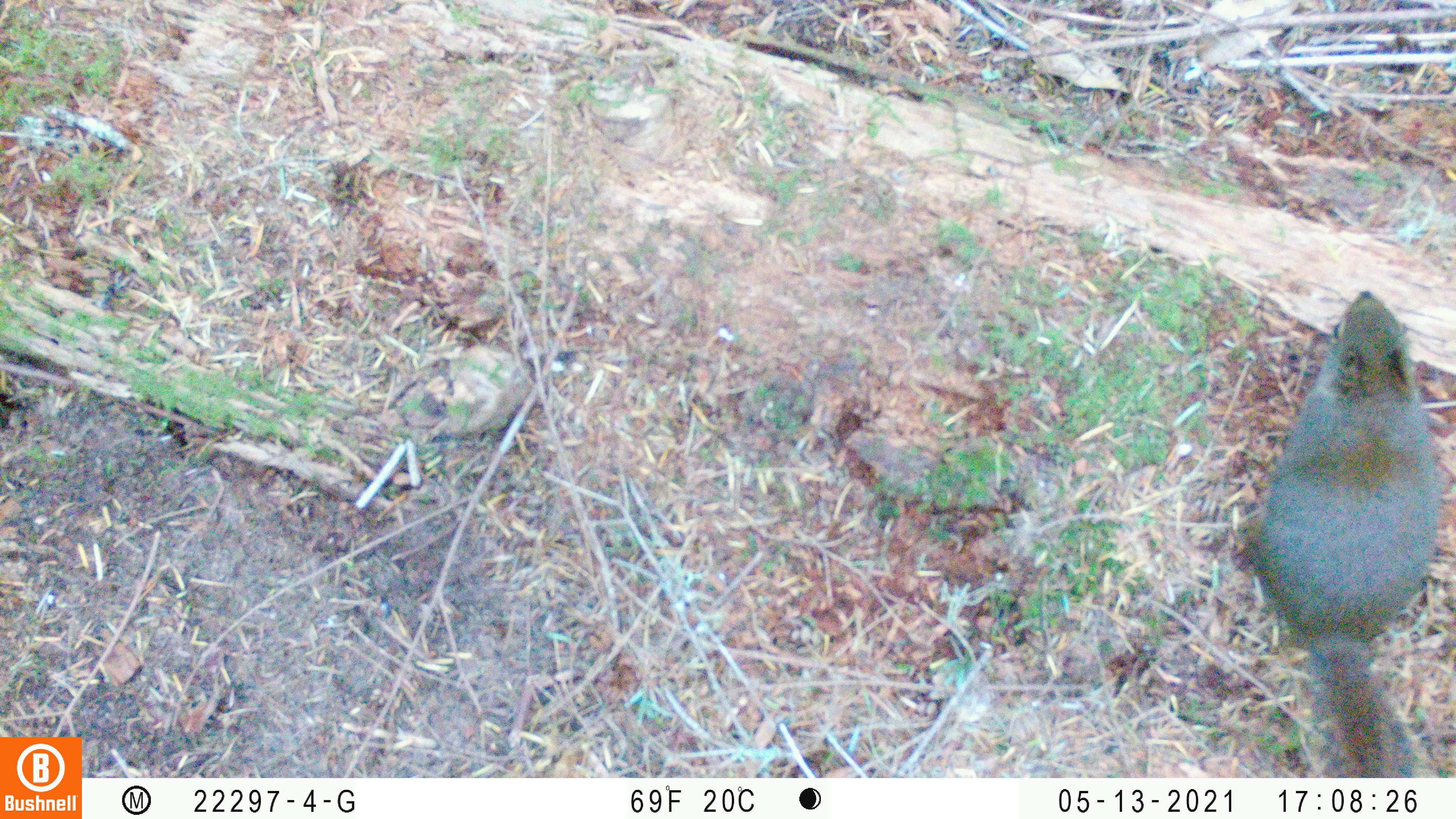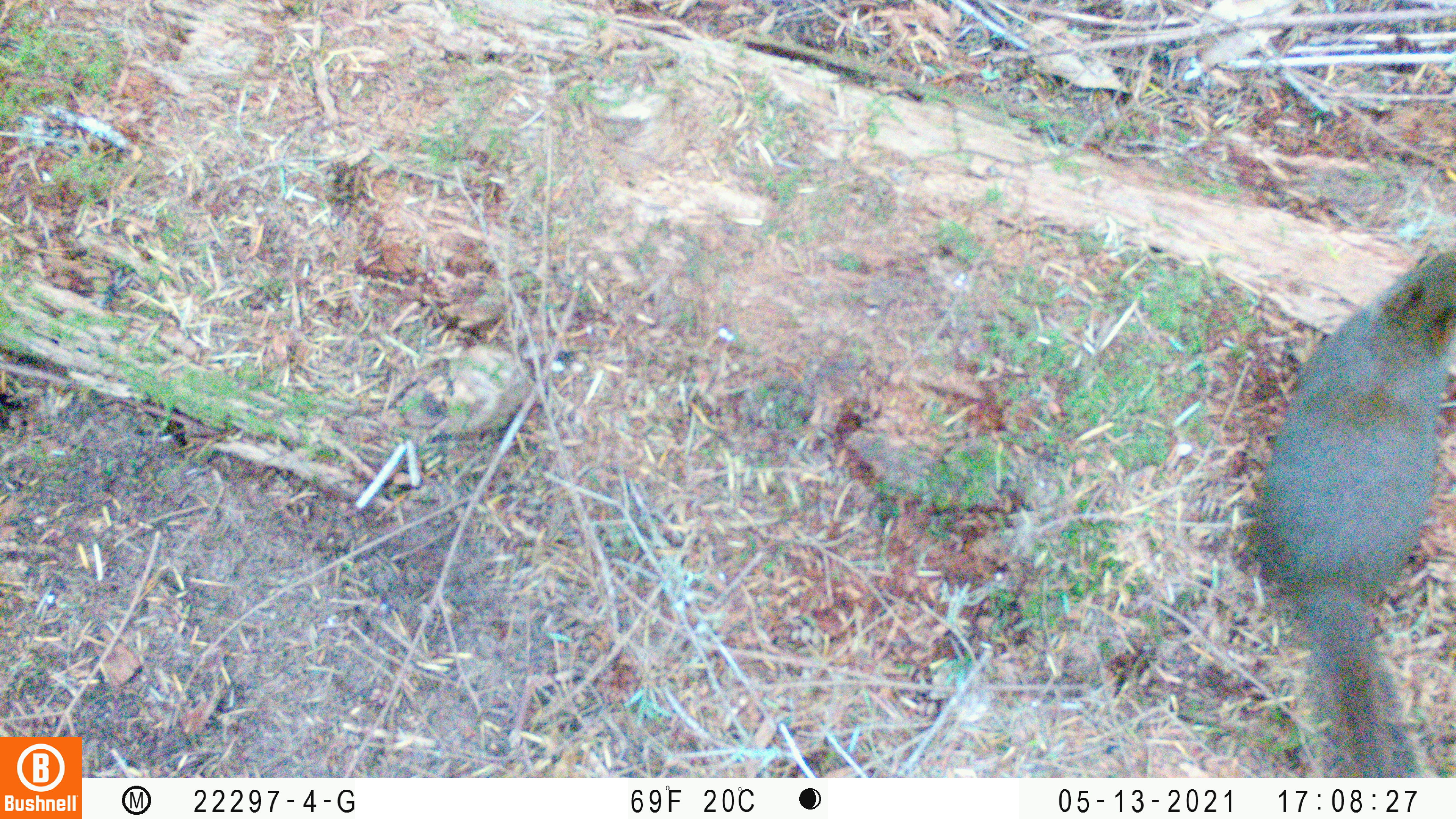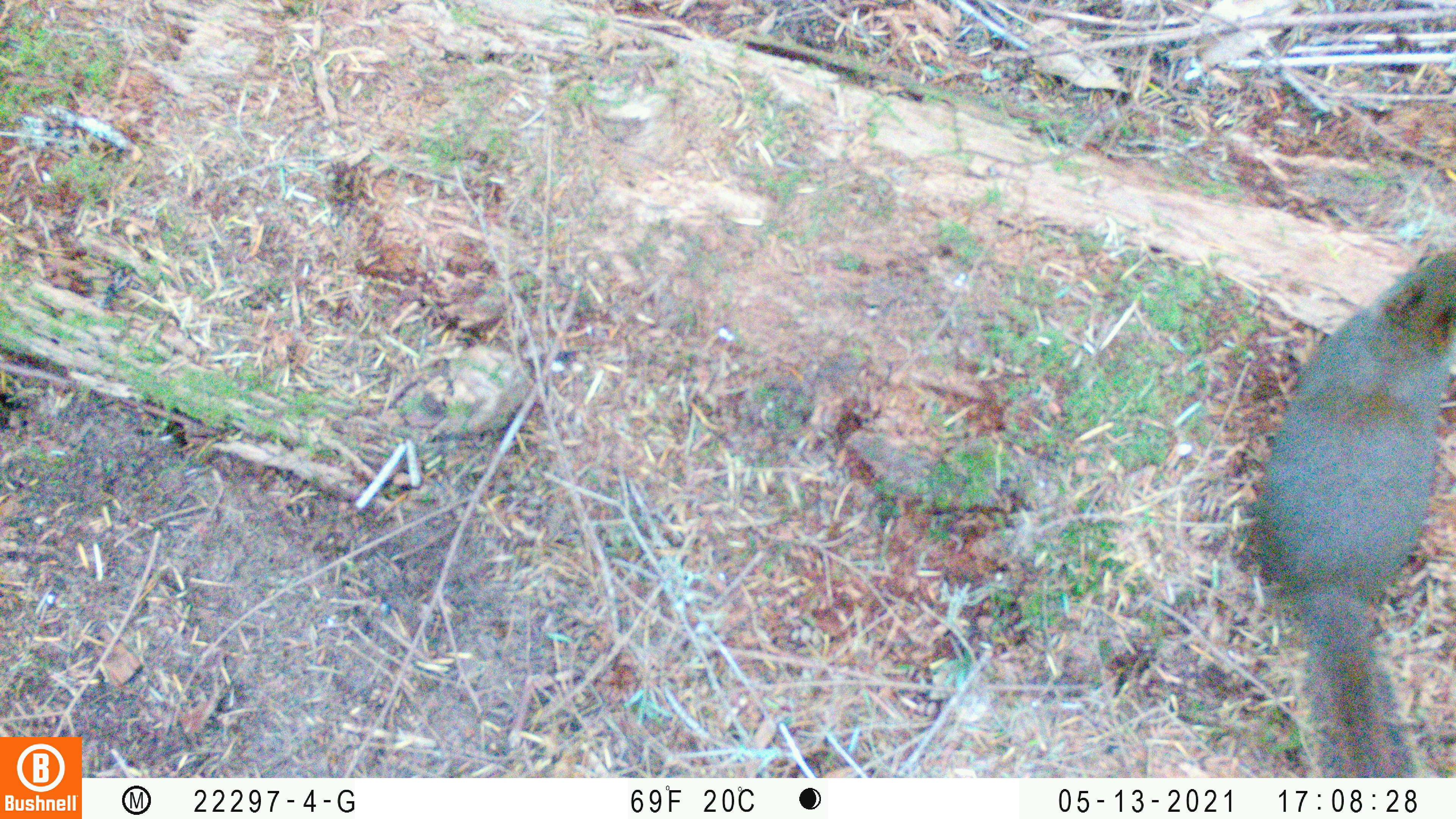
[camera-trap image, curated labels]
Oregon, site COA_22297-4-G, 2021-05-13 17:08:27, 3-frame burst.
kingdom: Animalia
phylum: Chordata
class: Mammalia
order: Rodentia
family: Sciuridae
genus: Tamiasciurus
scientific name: Tamiasciurus douglasii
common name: douglas squirrel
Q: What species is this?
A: Douglas squirrel (Tamiasciurus douglasii).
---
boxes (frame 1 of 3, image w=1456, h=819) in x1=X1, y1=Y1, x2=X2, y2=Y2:
douglas squirrel: x1=1251, y1=262, x2=1445, y2=776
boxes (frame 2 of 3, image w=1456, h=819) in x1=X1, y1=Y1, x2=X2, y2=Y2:
douglas squirrel: x1=1240, y1=234, x2=1455, y2=776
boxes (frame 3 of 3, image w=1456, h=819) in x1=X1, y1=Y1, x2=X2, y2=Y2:
douglas squirrel: x1=1240, y1=236, x2=1455, y2=777